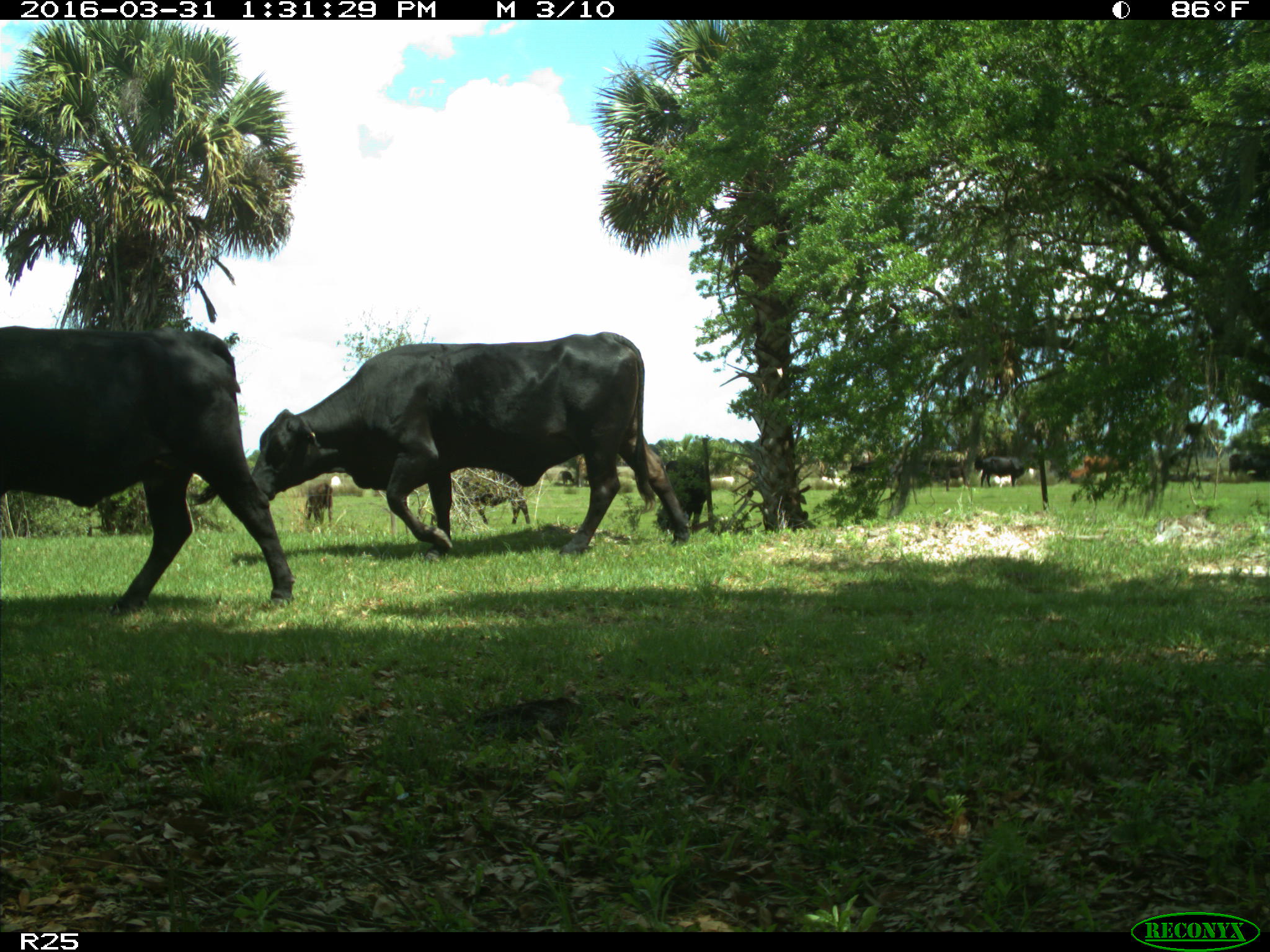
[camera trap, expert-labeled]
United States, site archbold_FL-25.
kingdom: Animalia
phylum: Chordata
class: Mammalia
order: Artiodactyla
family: Bovidae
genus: Bos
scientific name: Bos taurus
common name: domestic cow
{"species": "Bos taurus (domestic cow)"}